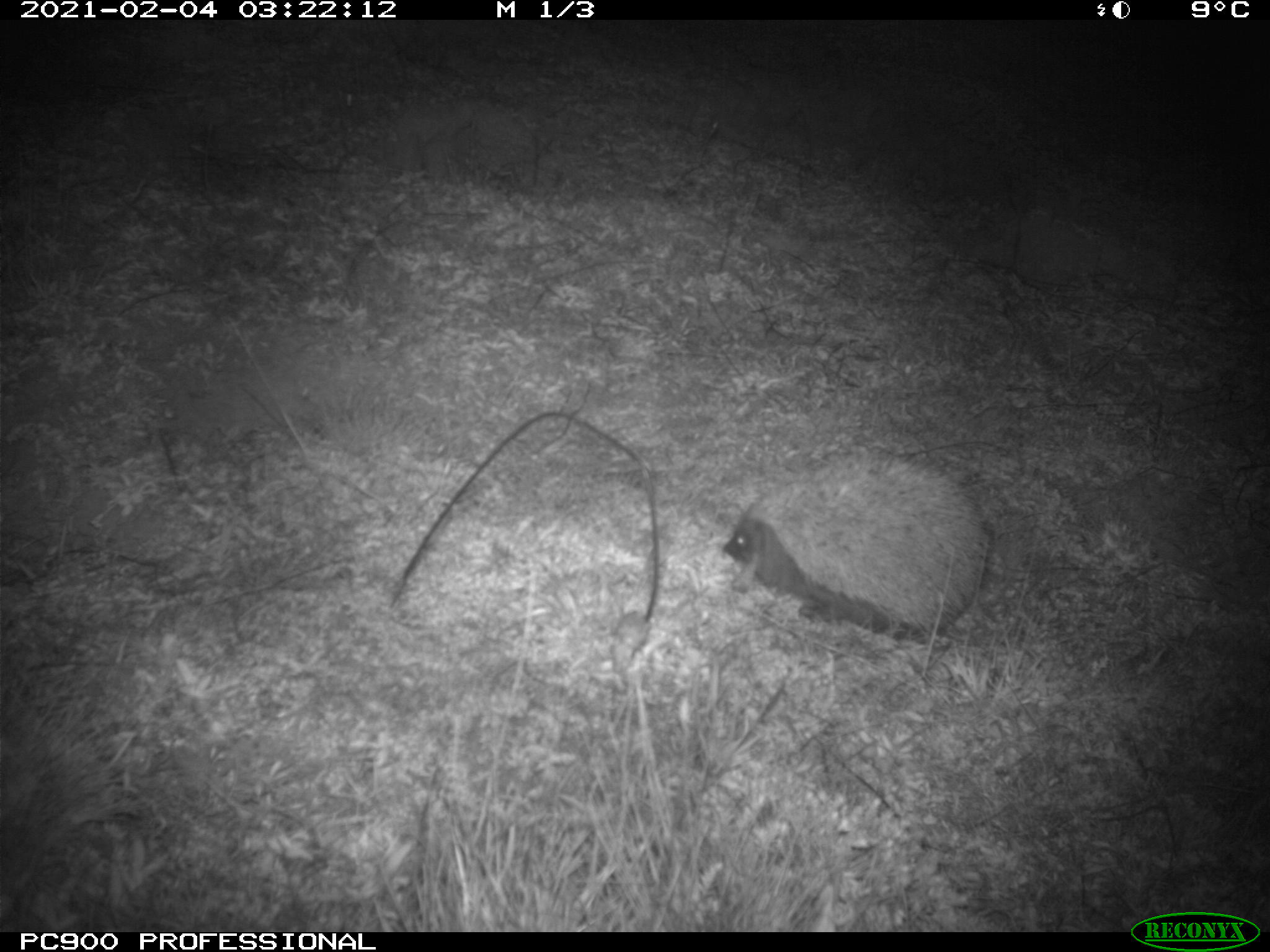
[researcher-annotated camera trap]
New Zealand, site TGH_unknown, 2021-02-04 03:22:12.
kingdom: Animalia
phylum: Chordata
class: Mammalia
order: Eulipotyphla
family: Erinaceidae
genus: Erinaceus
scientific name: Erinaceus europaeus europaeus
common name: european hedgehog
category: hedgehog